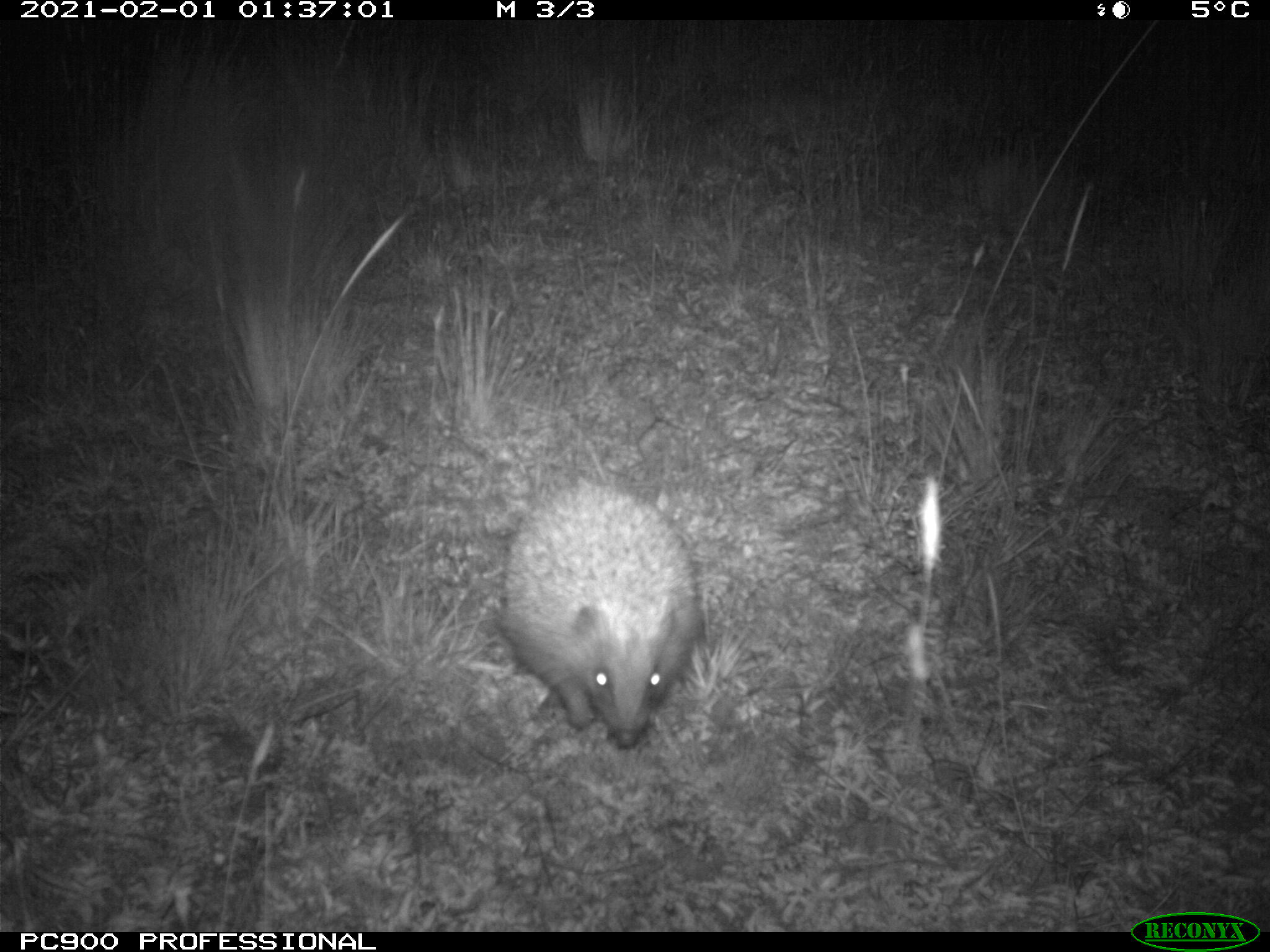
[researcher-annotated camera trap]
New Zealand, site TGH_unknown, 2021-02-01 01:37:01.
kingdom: Animalia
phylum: Chordata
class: Mammalia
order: Eulipotyphla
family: Erinaceidae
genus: Erinaceus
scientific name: Erinaceus europaeus europaeus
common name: european hedgehog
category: hedgehog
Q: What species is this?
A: Hedgehog (european hedgehog) (Erinaceus europaeus europaeus).